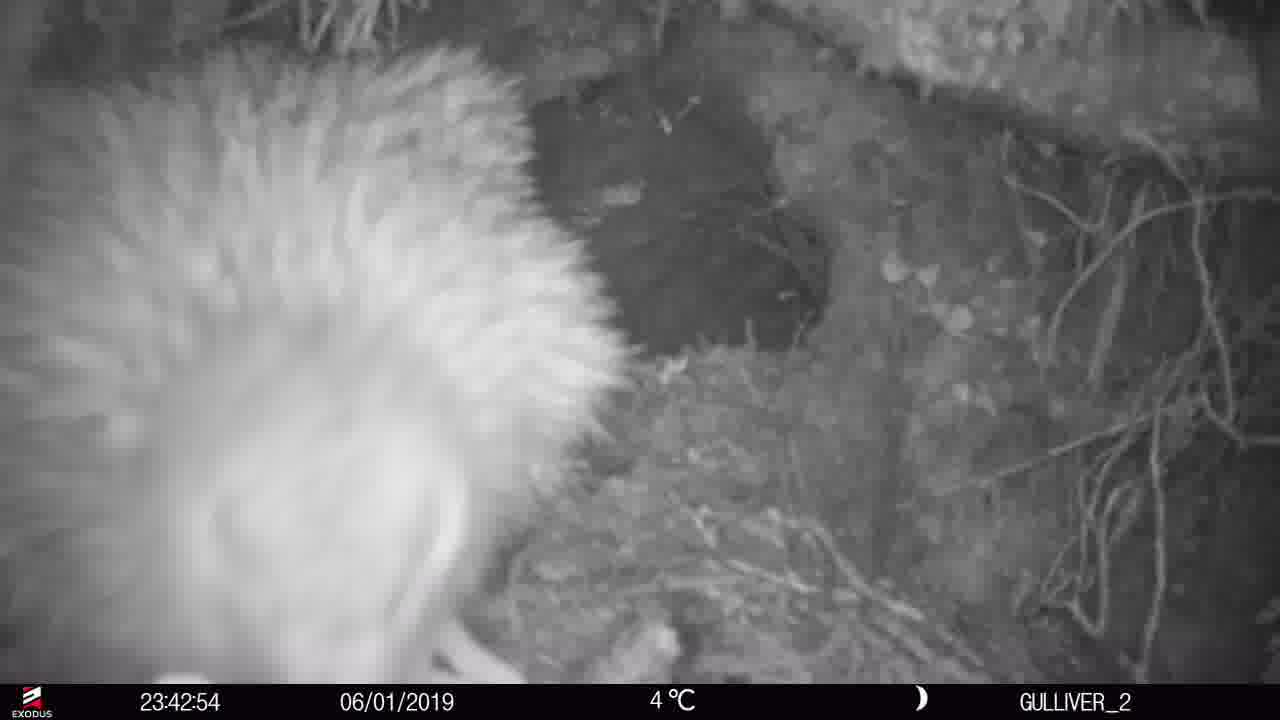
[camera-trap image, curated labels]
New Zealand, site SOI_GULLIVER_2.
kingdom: Animalia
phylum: Chordata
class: Aves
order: Apterygiformes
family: Apterygidae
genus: Apteryx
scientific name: Apteryx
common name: kiwi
Kiwi (Apteryx).